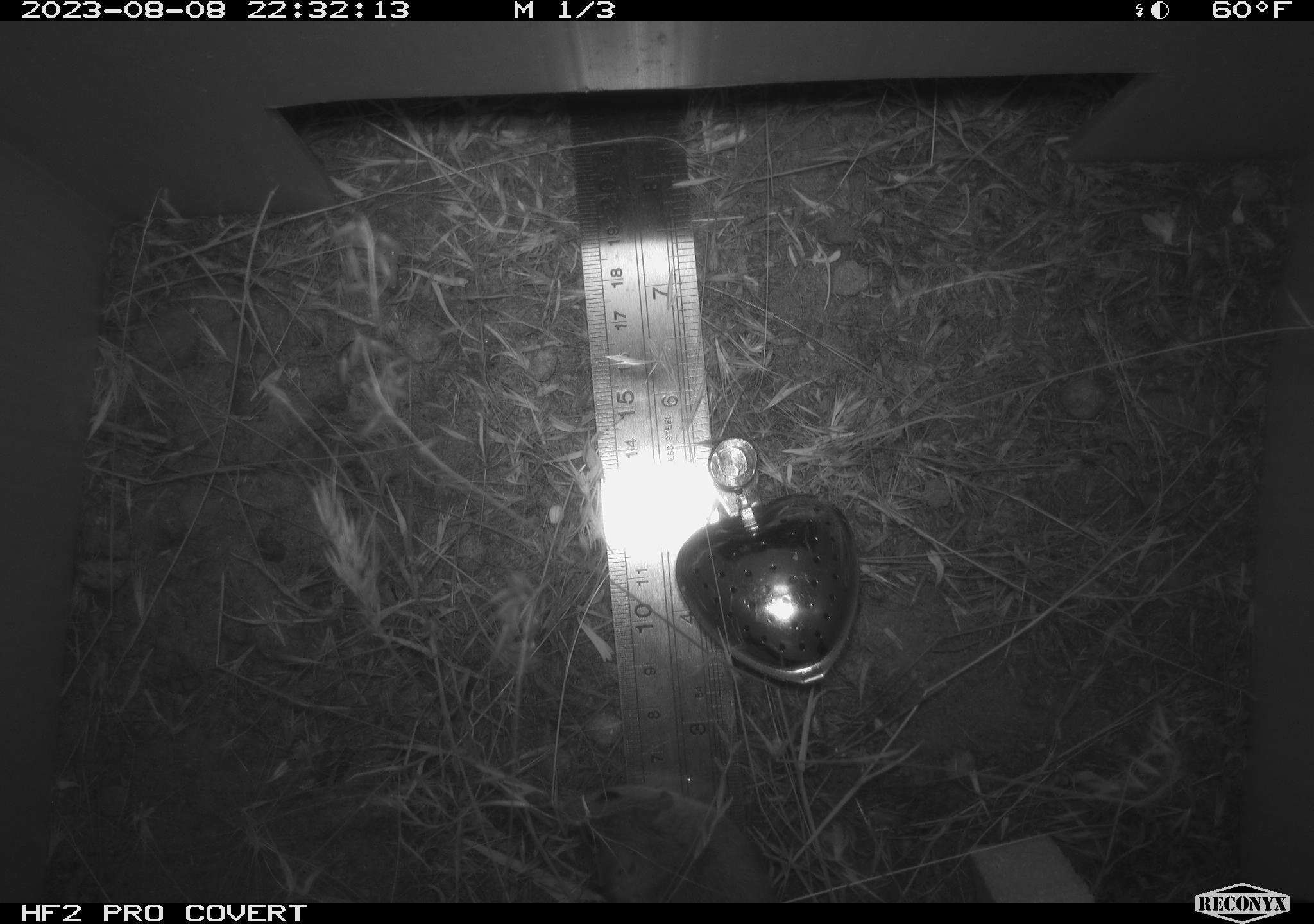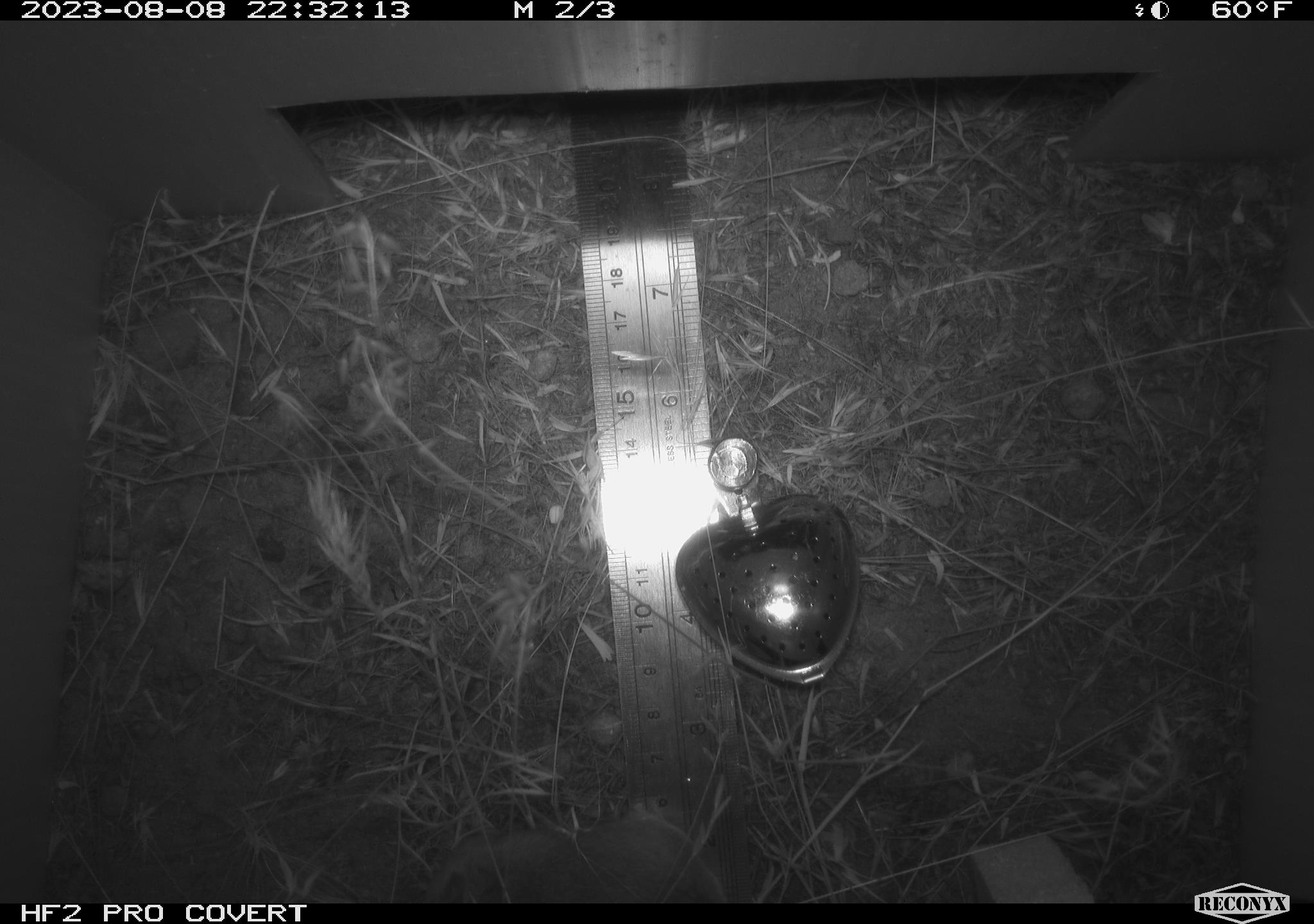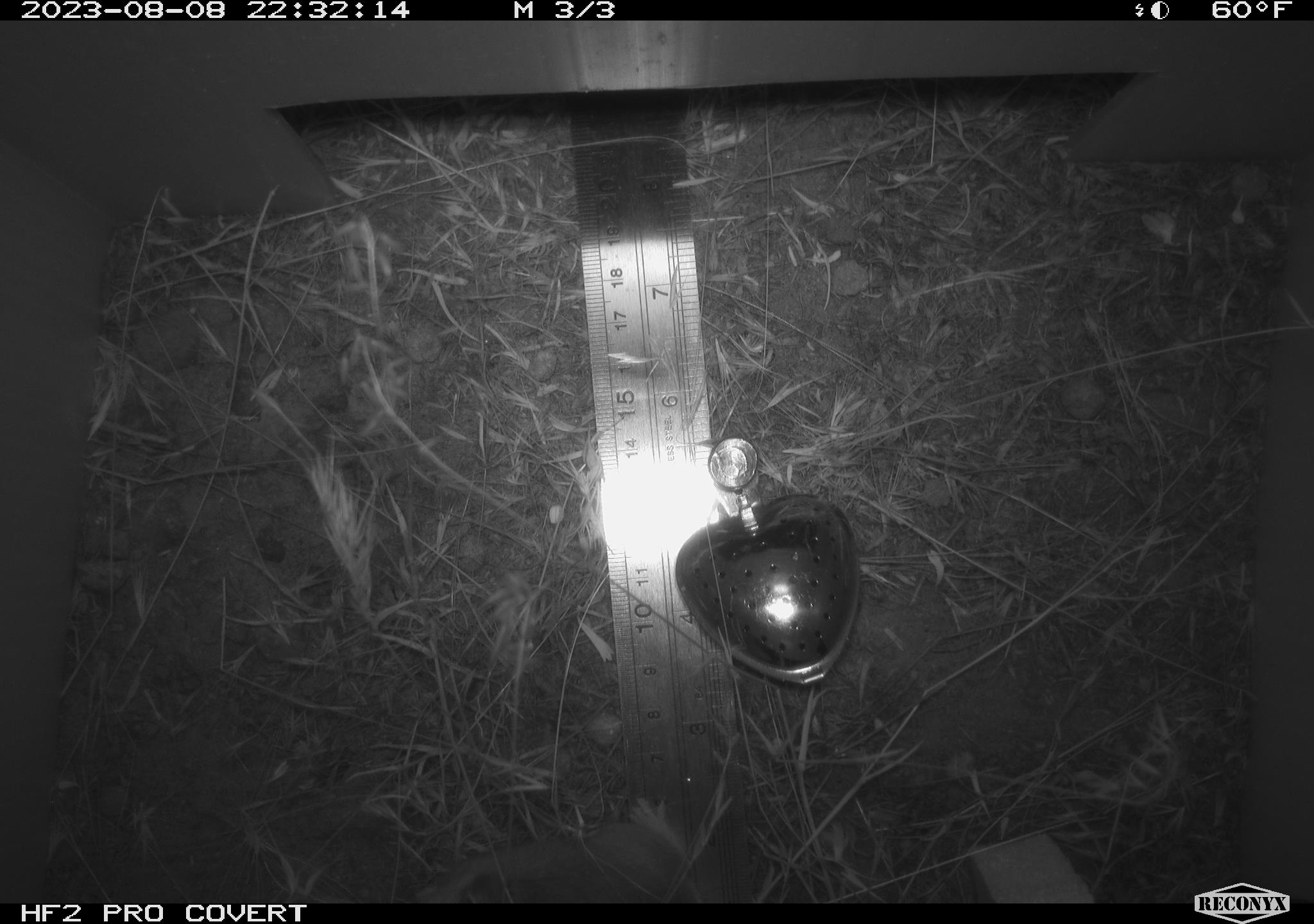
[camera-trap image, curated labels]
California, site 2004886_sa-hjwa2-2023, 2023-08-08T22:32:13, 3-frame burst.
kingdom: Animalia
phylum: Chordata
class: Mammalia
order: Rodentia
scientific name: Rodentia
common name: mouse species